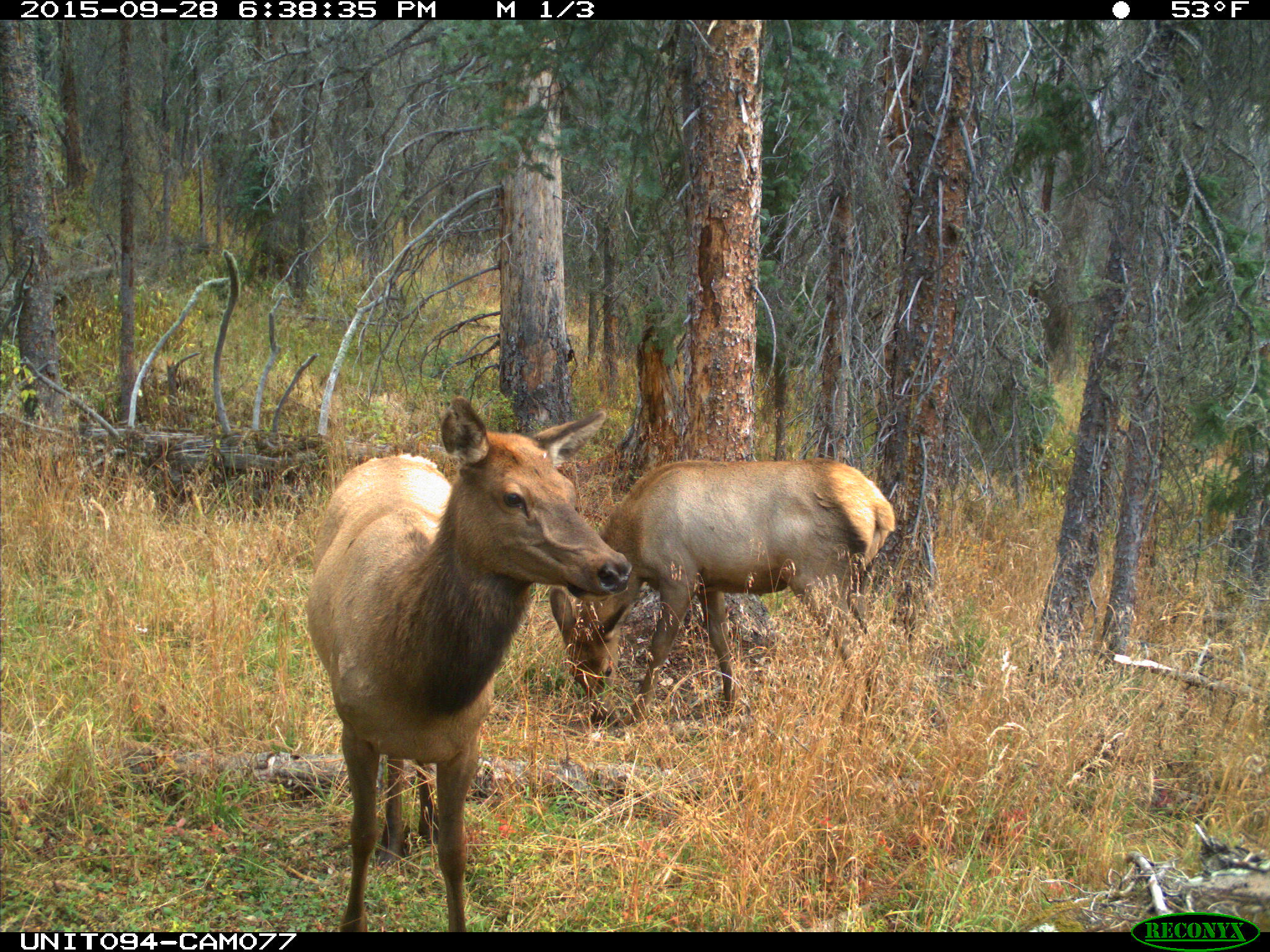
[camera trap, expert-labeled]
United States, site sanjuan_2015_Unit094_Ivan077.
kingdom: Animalia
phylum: Chordata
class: Mammalia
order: Artiodactyla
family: Cervidae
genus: Cervus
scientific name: Cervus elaphus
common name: red deer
Cervus elaphus (red deer).